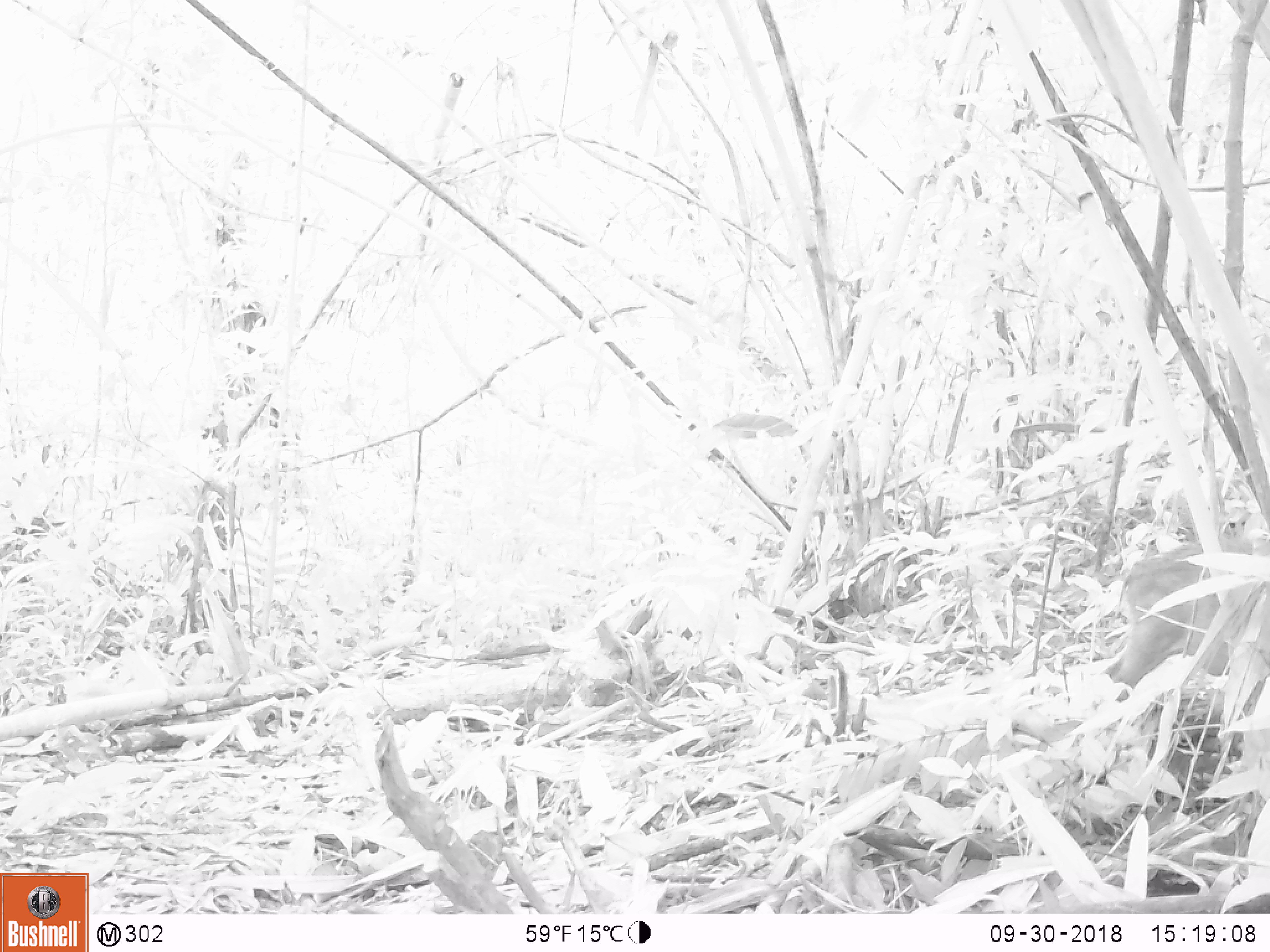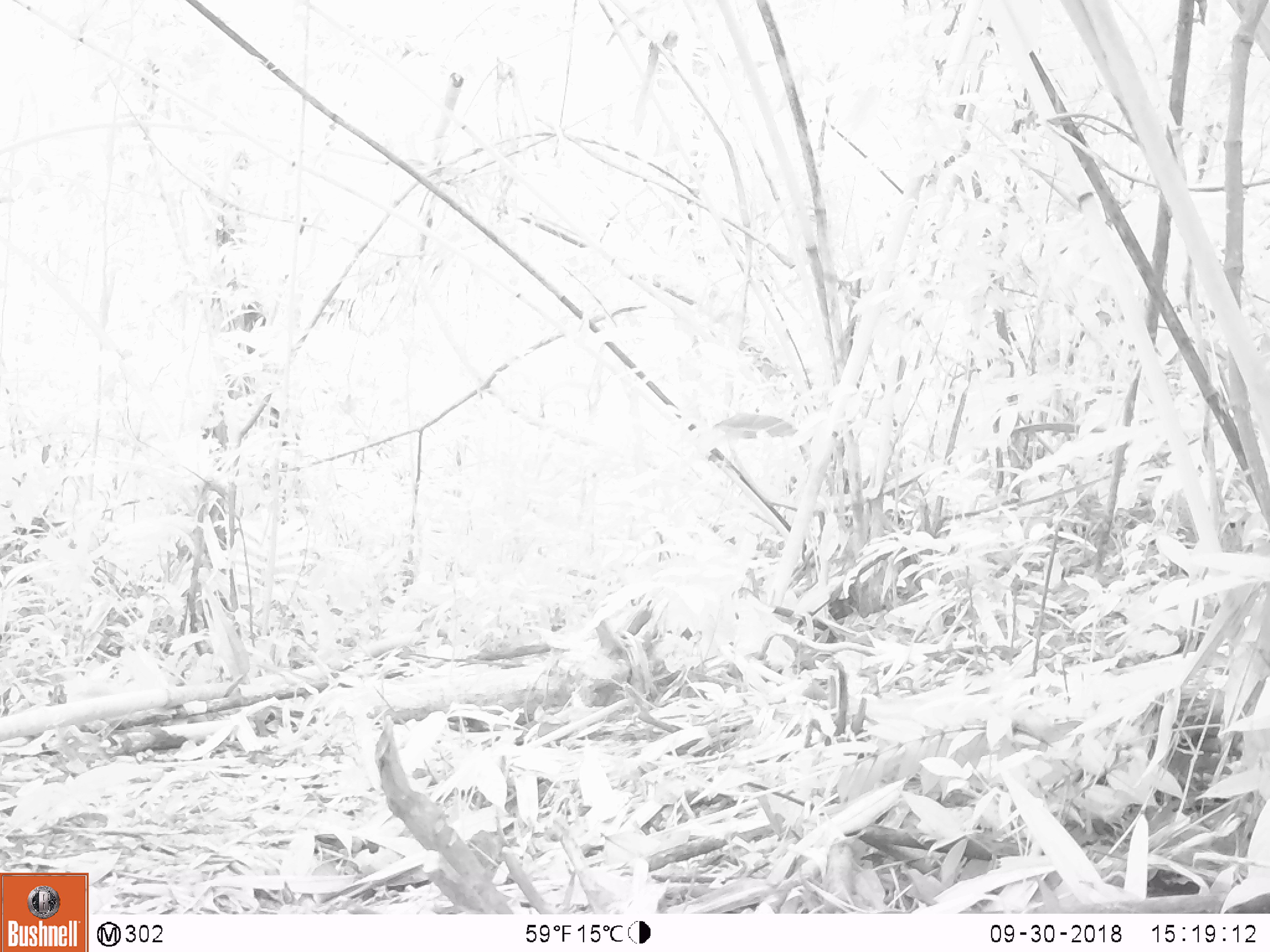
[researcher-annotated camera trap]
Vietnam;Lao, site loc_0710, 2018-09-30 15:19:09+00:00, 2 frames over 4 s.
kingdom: Animalia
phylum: Chordata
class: Mammalia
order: Artiodactyla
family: Suidae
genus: Sus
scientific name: Sus scrofa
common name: eurasian wild pig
Eurasian wild pig (Sus scrofa). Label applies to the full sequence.